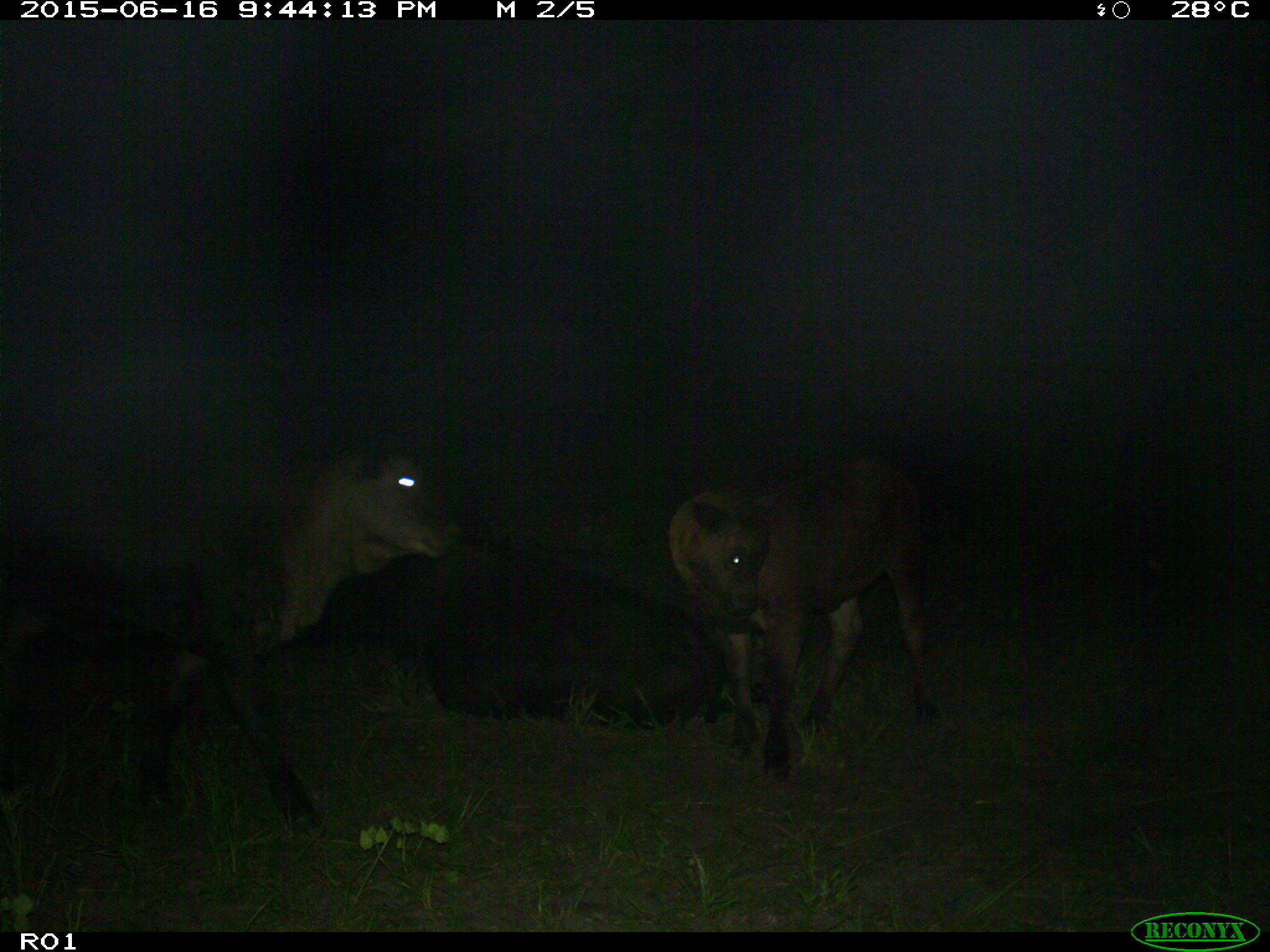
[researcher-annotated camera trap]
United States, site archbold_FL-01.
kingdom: Animalia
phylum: Chordata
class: Mammalia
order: Artiodactyla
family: Bovidae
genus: Bos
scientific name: Bos taurus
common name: domestic cow